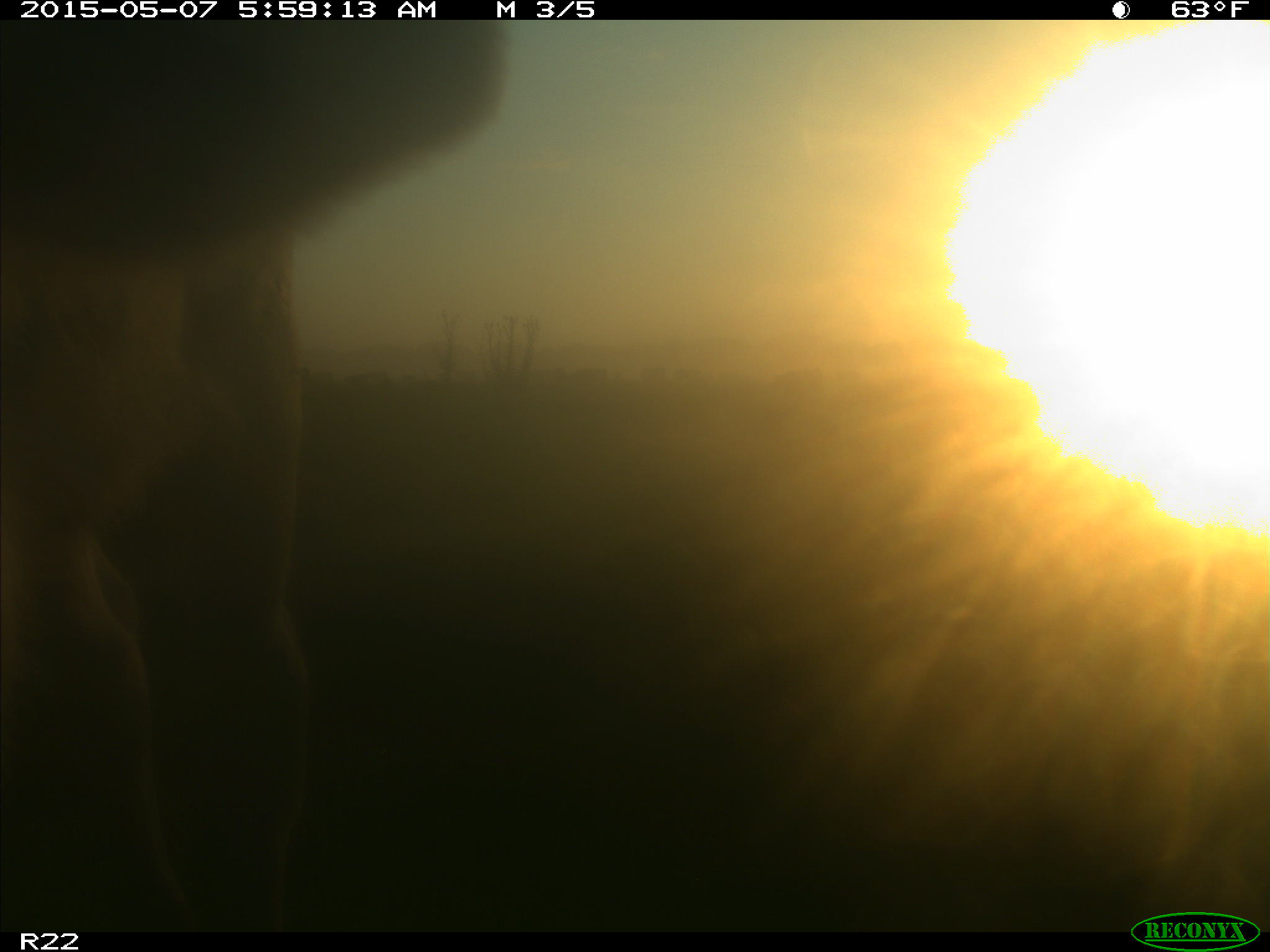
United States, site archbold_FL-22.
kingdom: Animalia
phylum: Chordata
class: Mammalia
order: Artiodactyla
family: Bovidae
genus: Bos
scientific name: Bos taurus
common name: domestic cow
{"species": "Bos taurus (domestic cow)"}